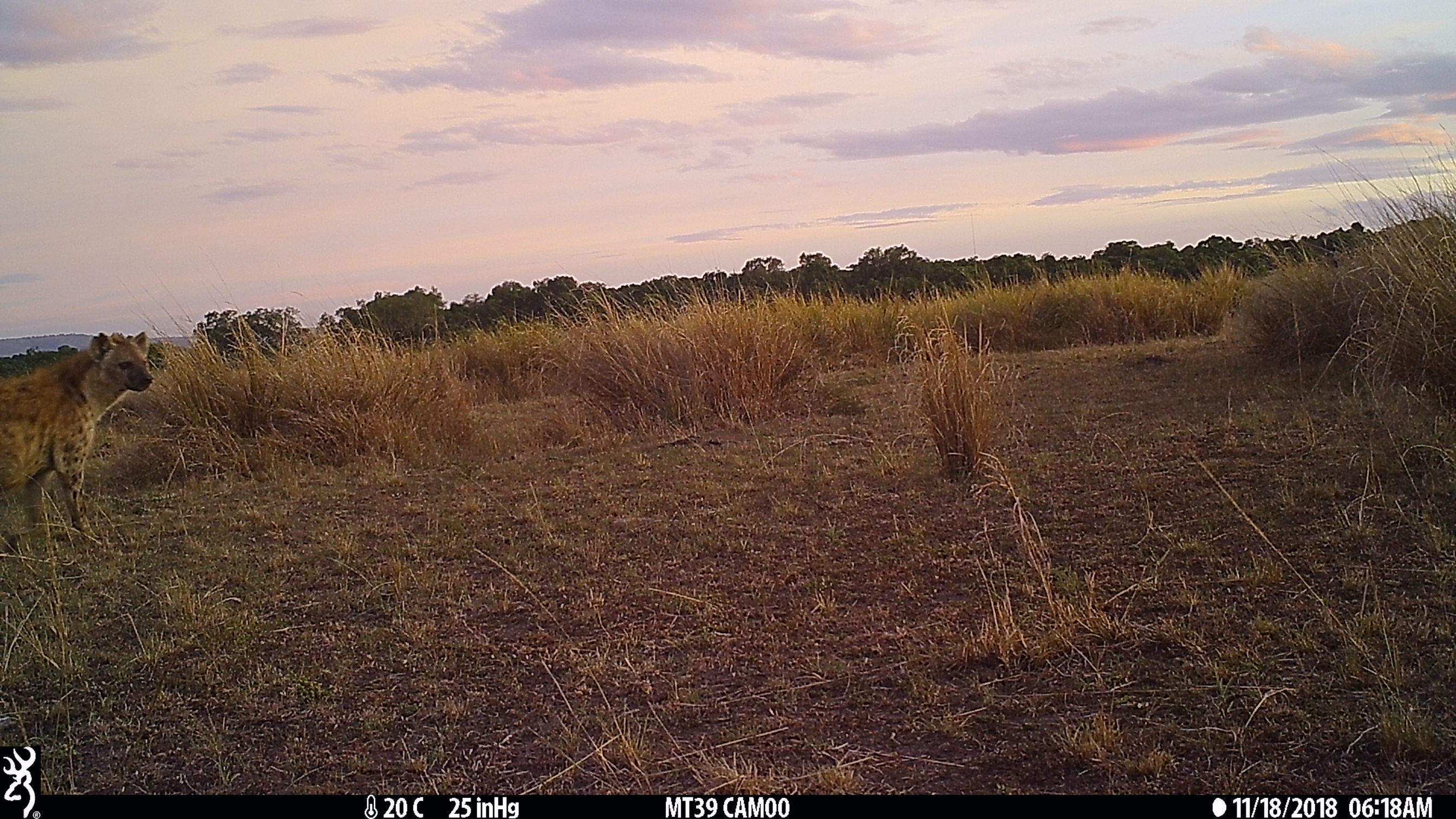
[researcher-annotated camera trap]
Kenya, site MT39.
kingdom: Animalia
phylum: Chordata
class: Mammalia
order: Carnivora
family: Hyaenidae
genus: Crocuta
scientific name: Crocuta crocuta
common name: spotted hyena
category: hyena spotted